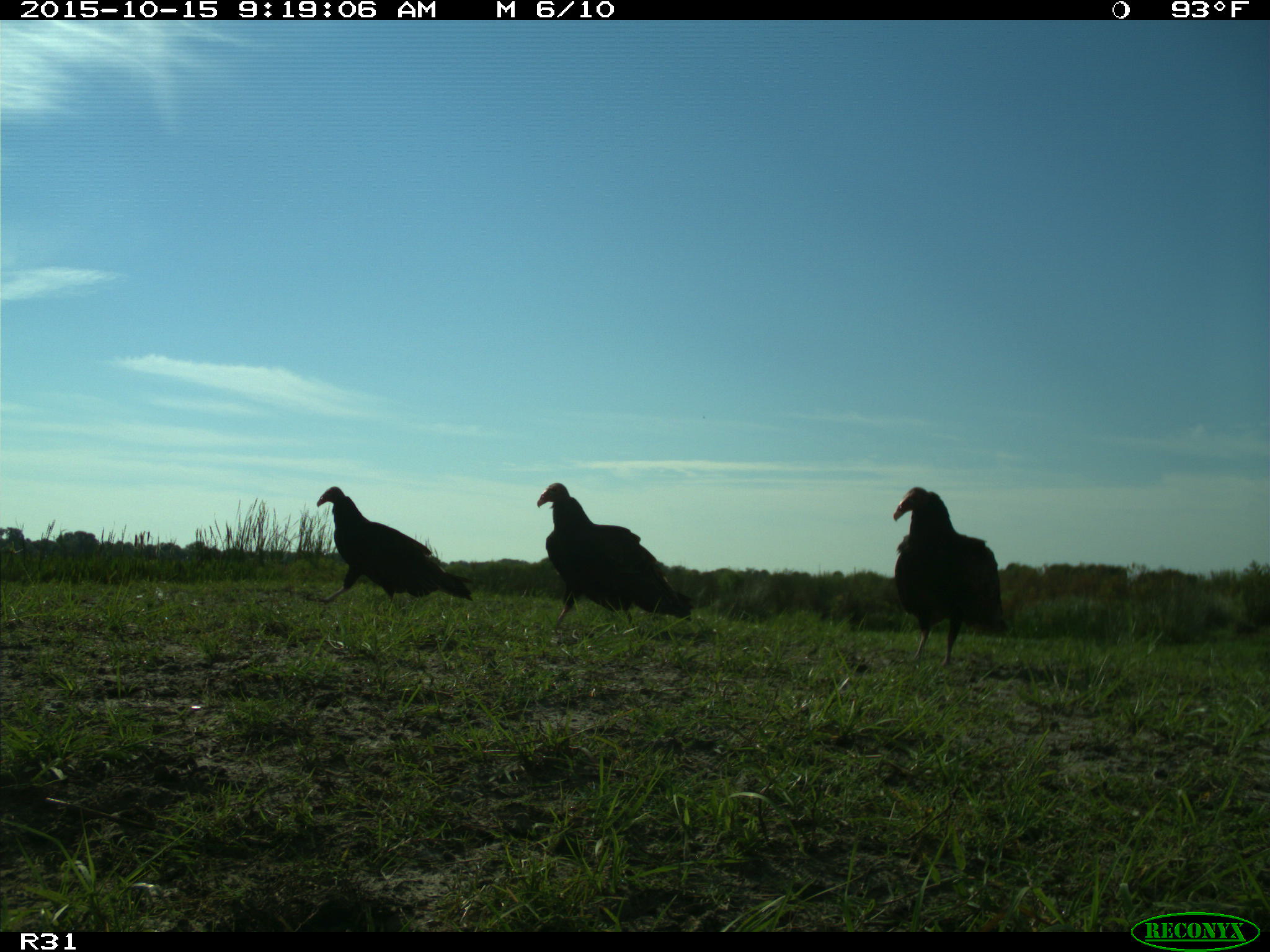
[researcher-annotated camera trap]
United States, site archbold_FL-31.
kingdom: Animalia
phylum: Chordata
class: Aves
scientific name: Aves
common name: birds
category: unidentified bird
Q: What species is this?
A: Unidentified bird (birds) (Aves).